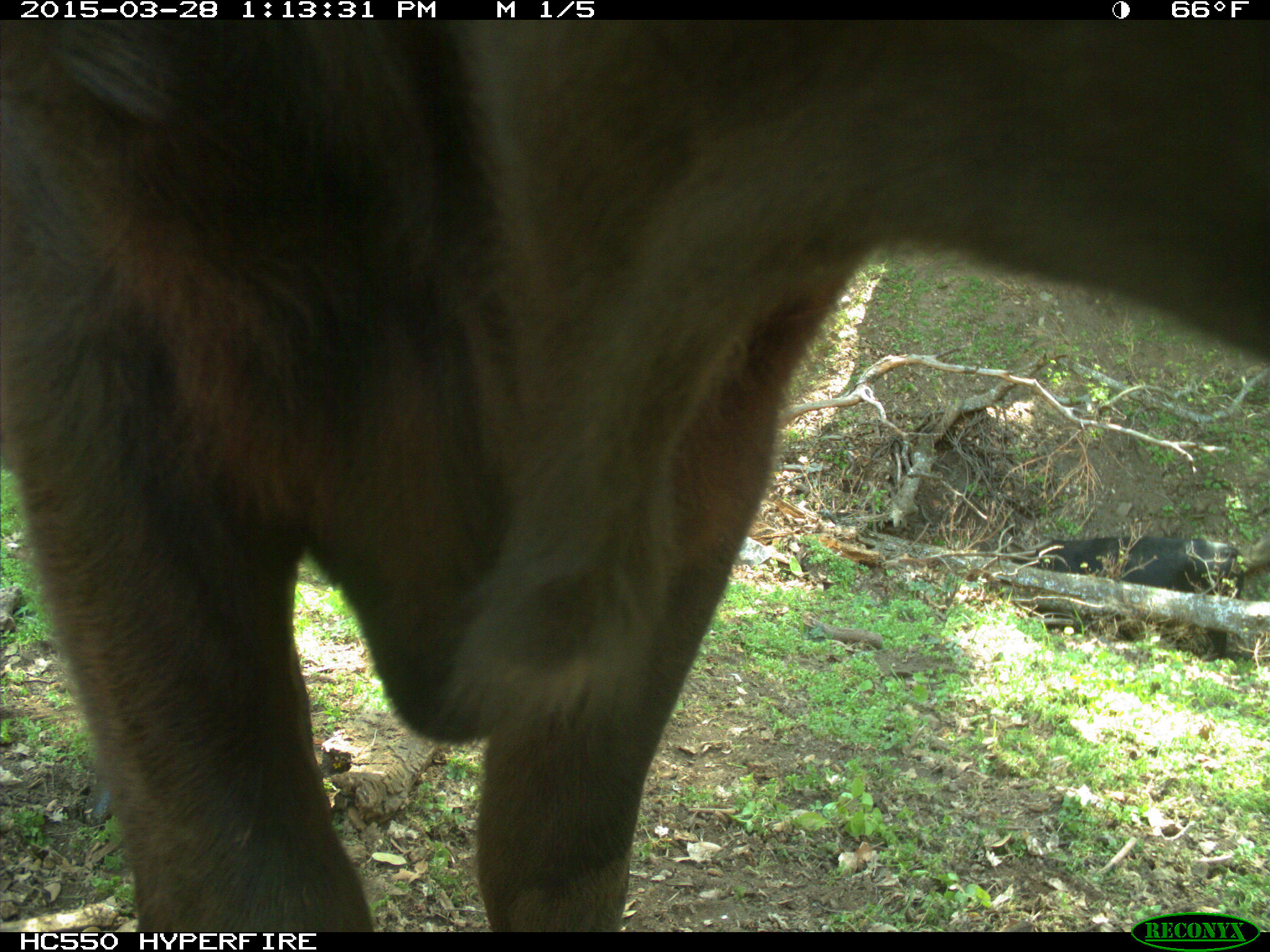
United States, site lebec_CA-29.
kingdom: Animalia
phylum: Chordata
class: Mammalia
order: Artiodactyla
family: Bovidae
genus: Bos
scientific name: Bos taurus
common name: domestic cow